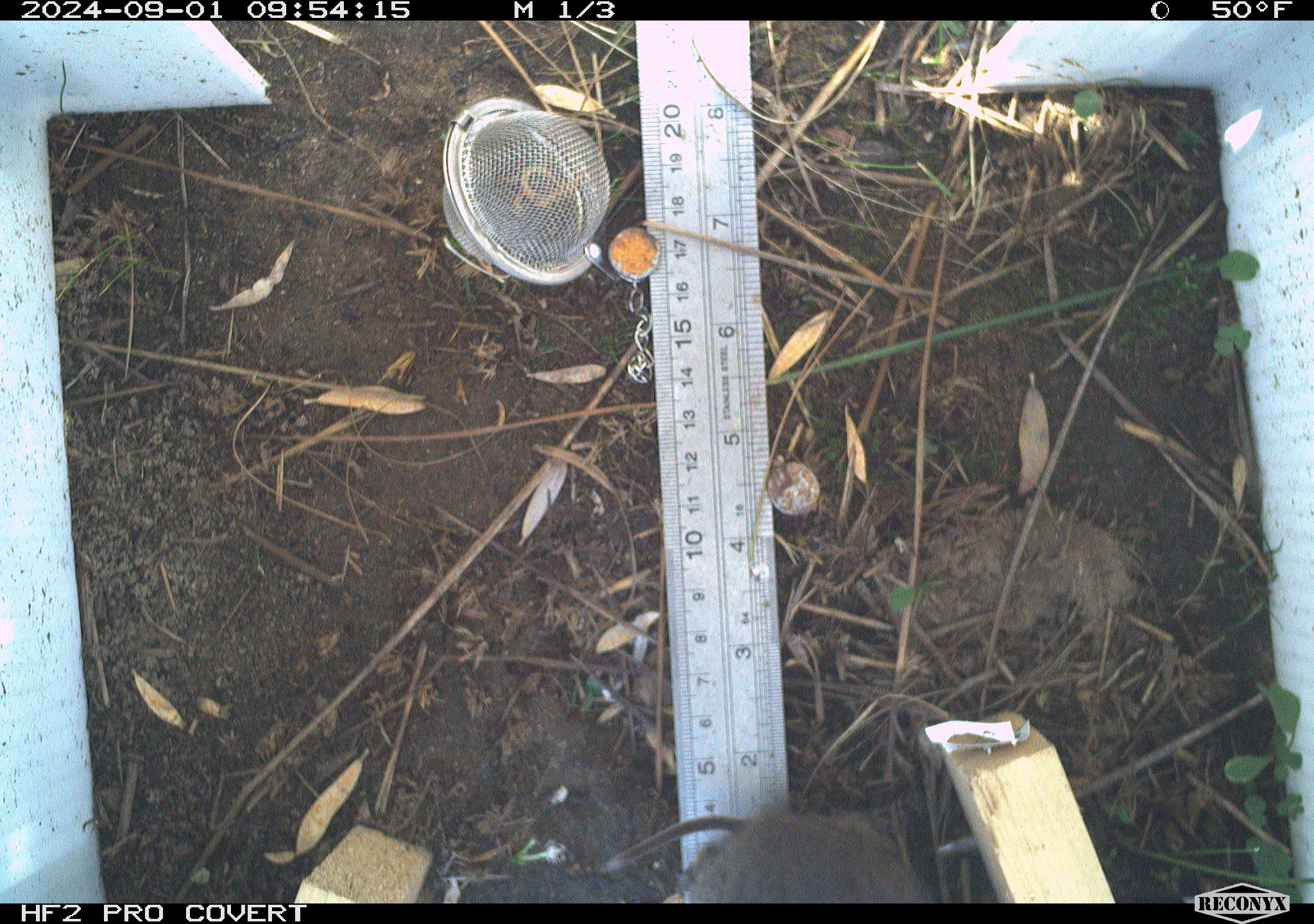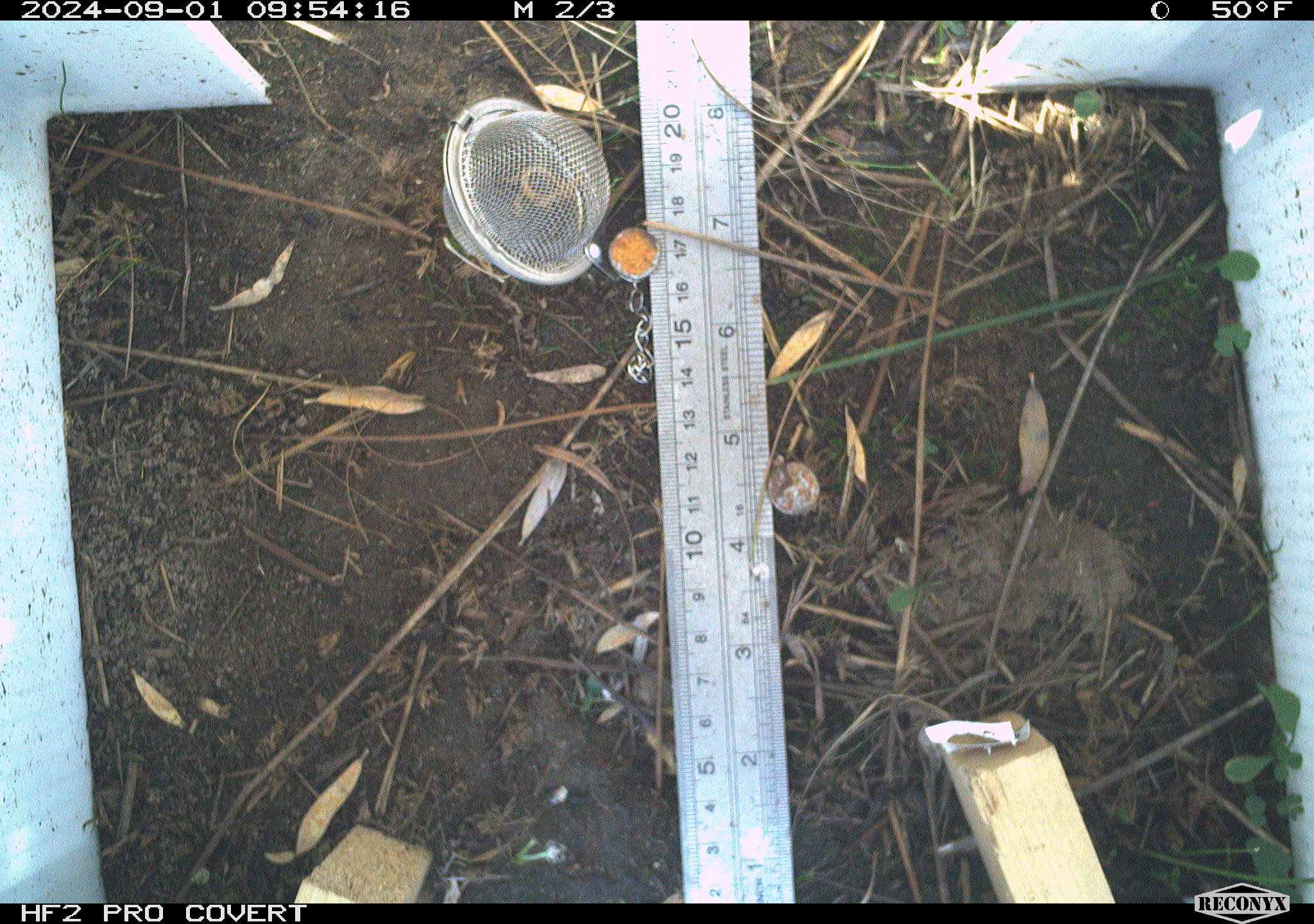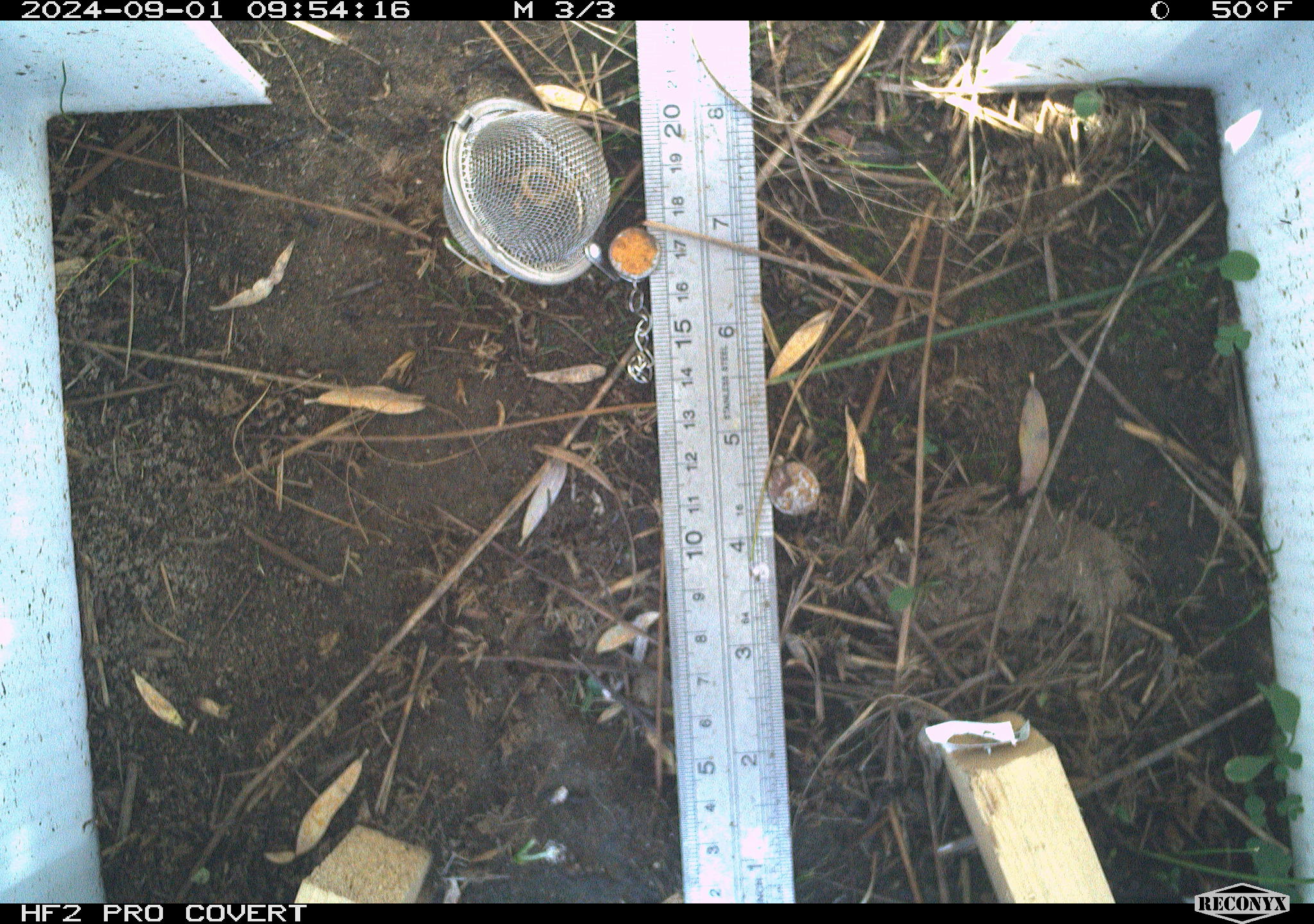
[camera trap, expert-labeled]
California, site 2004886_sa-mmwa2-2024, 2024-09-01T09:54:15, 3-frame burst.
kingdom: Animalia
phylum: Chordata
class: Mammalia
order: Rodentia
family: Cricetidae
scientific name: Arvicolinae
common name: voles, lemmings, and muskrats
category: arvicolinae subfamily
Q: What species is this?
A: Arvicolinae subfamily (voles, lemmings, and muskrats) (Arvicolinae).